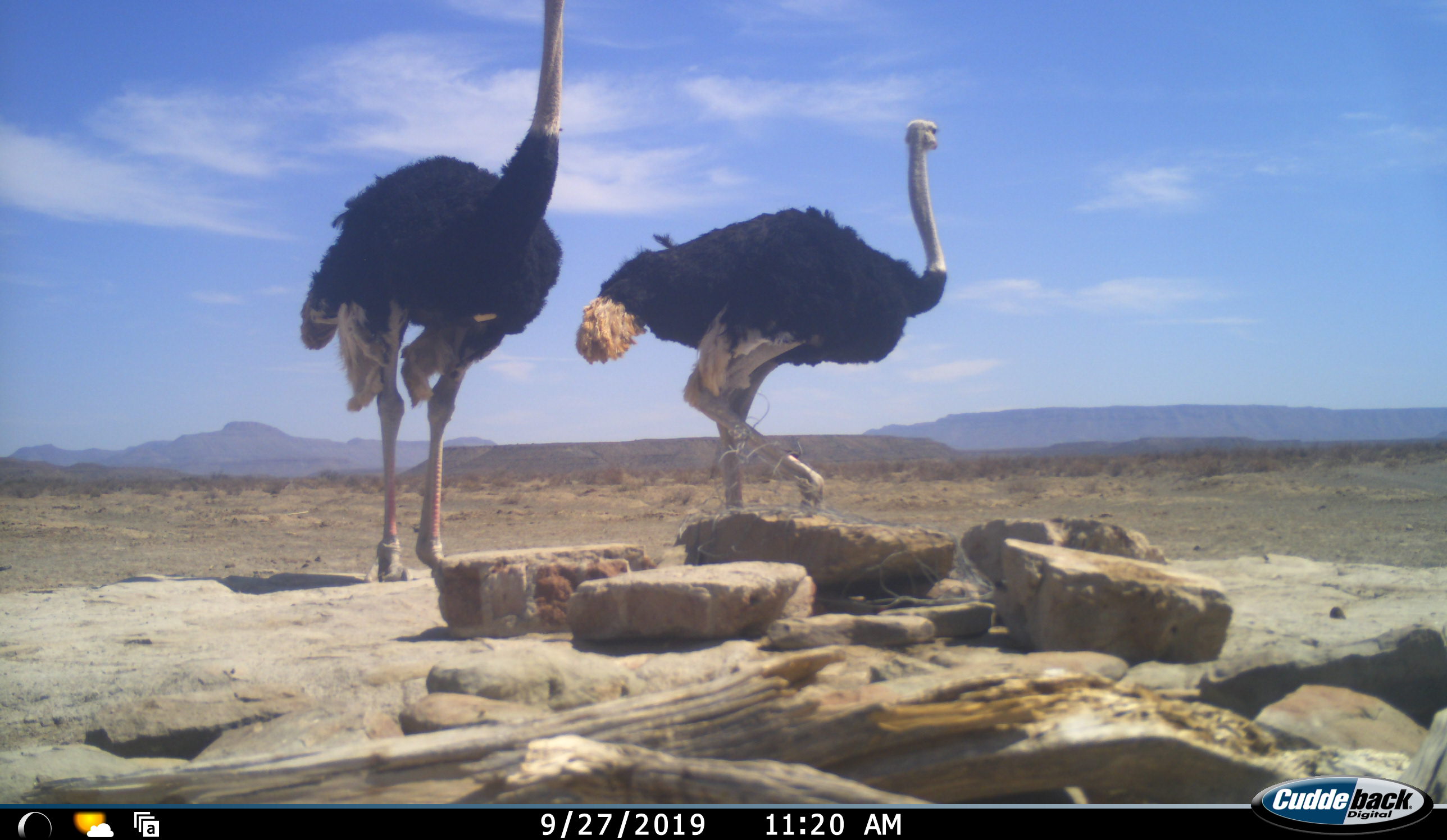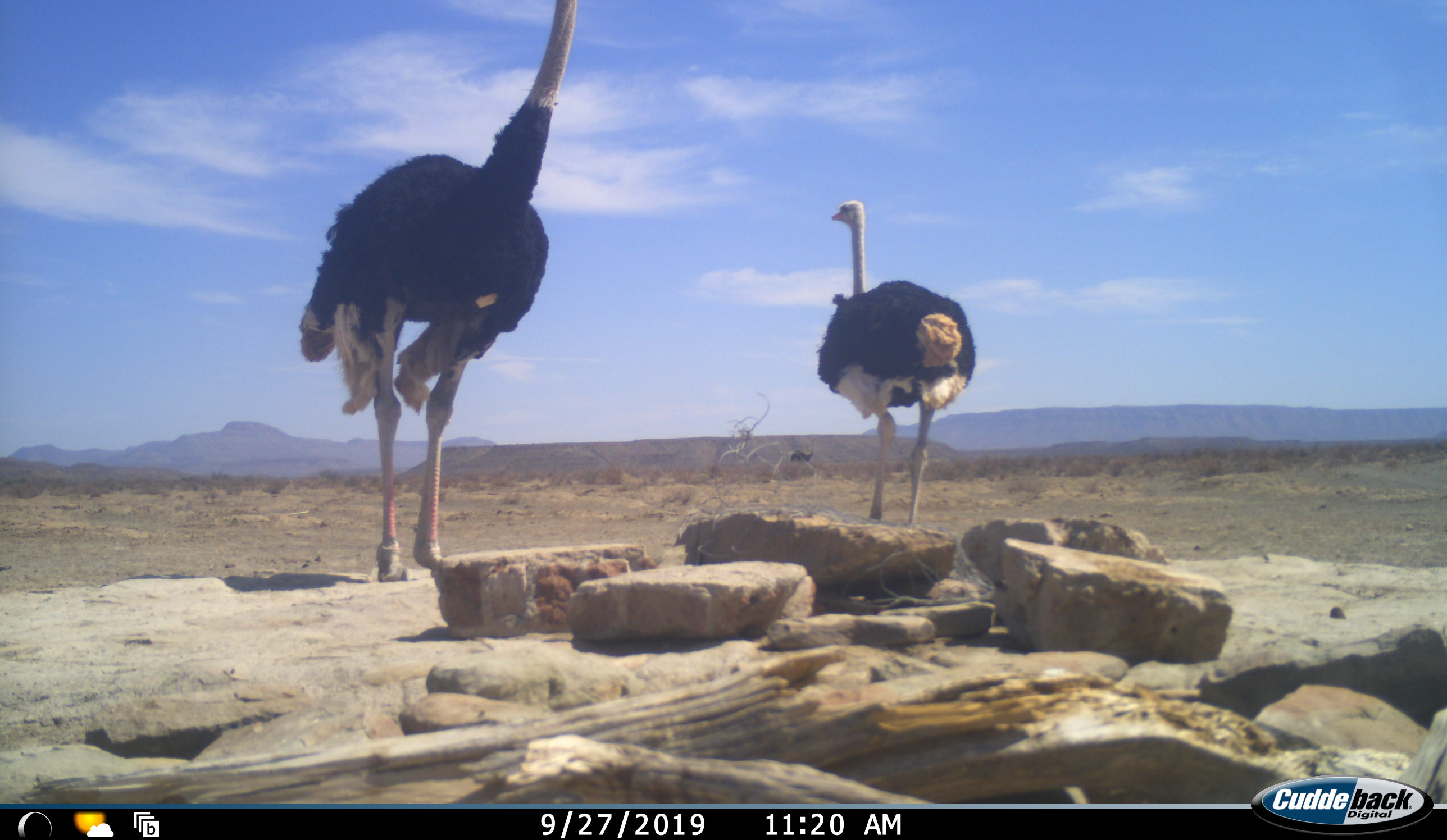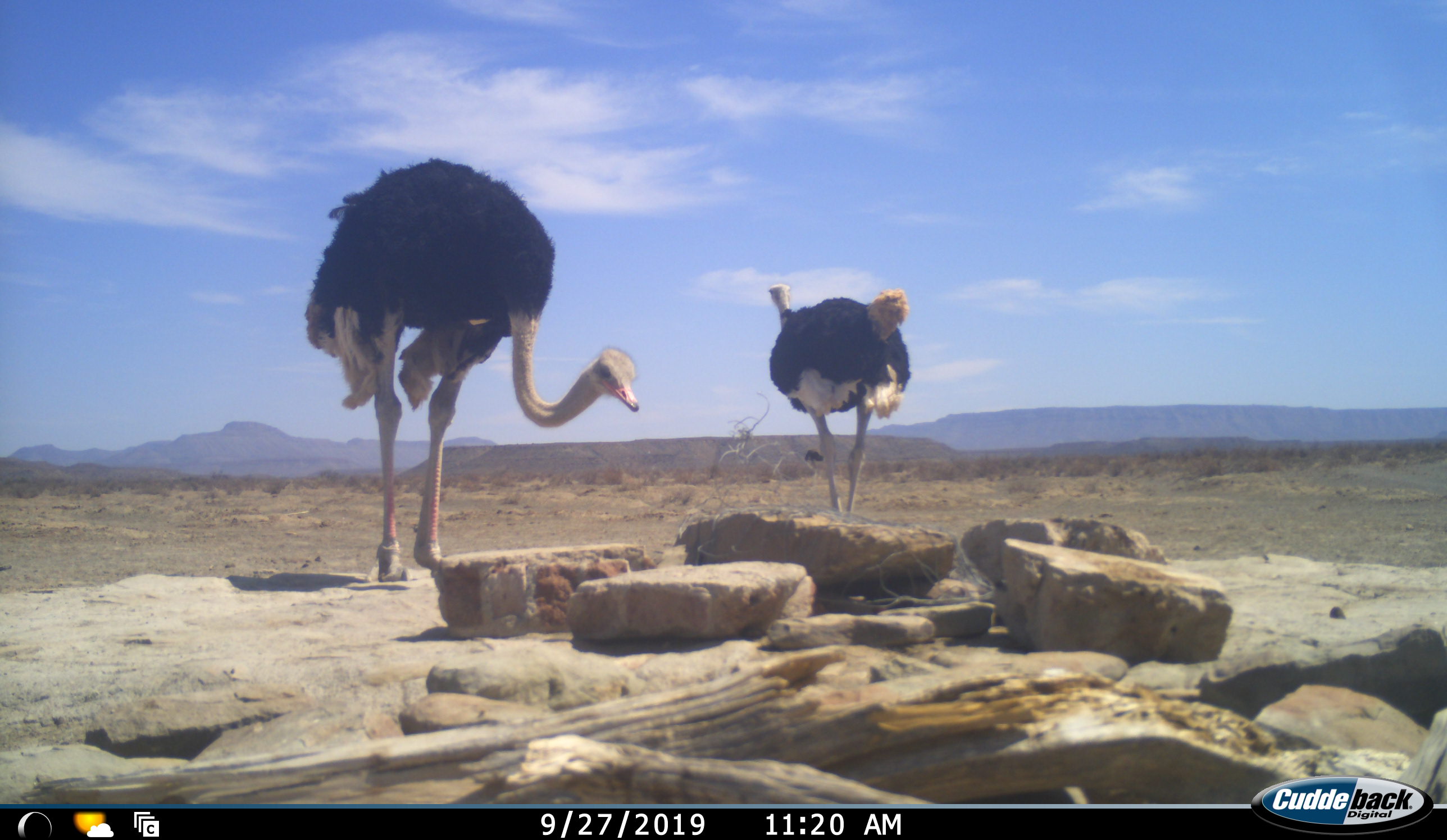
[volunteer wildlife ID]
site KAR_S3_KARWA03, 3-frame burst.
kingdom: Animalia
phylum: Chordata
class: Aves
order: Struthioniformes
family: Struthionidae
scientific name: Struthionidae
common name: ostrich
Ostrich (Struthionidae), count 3. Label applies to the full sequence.